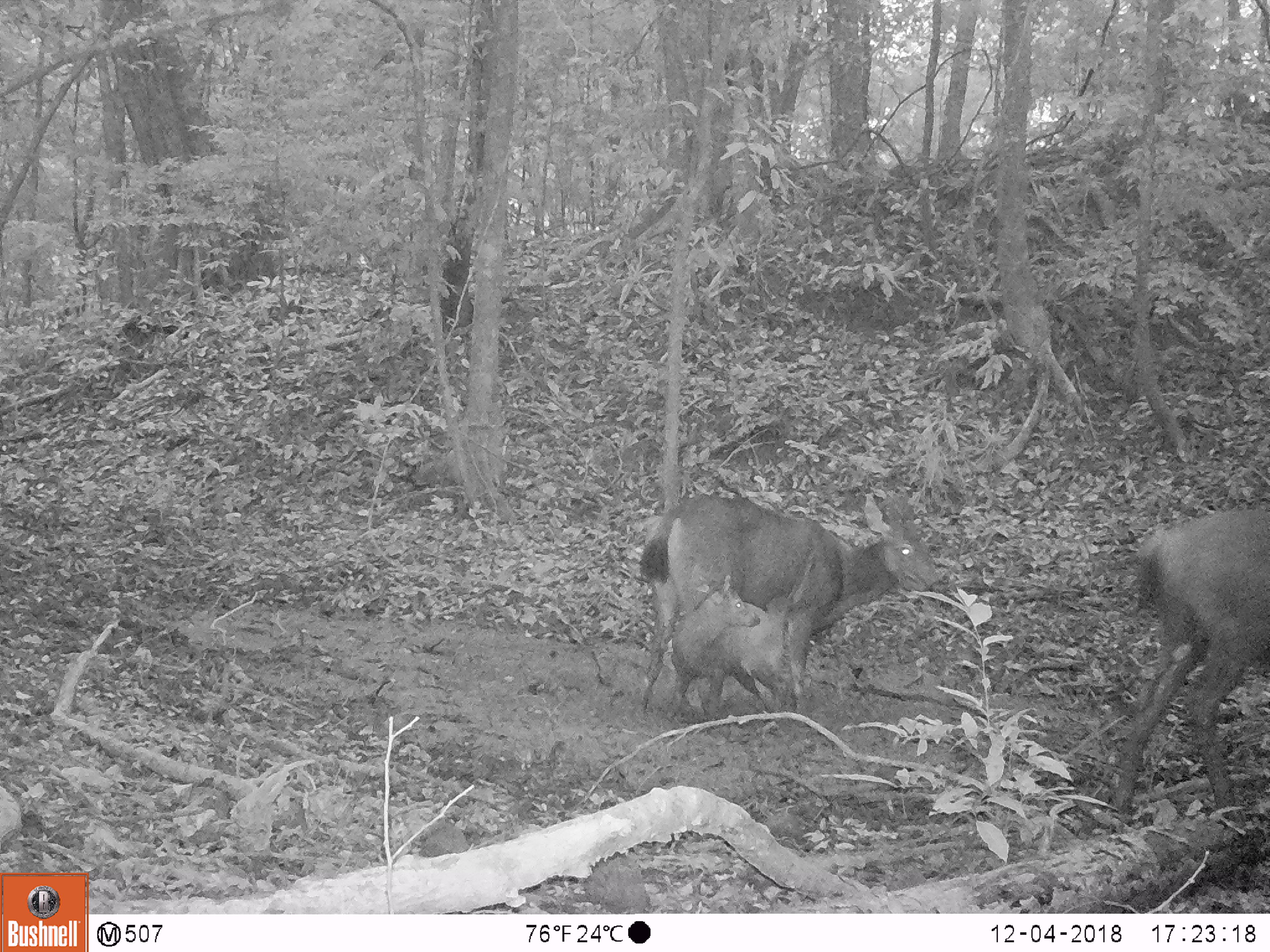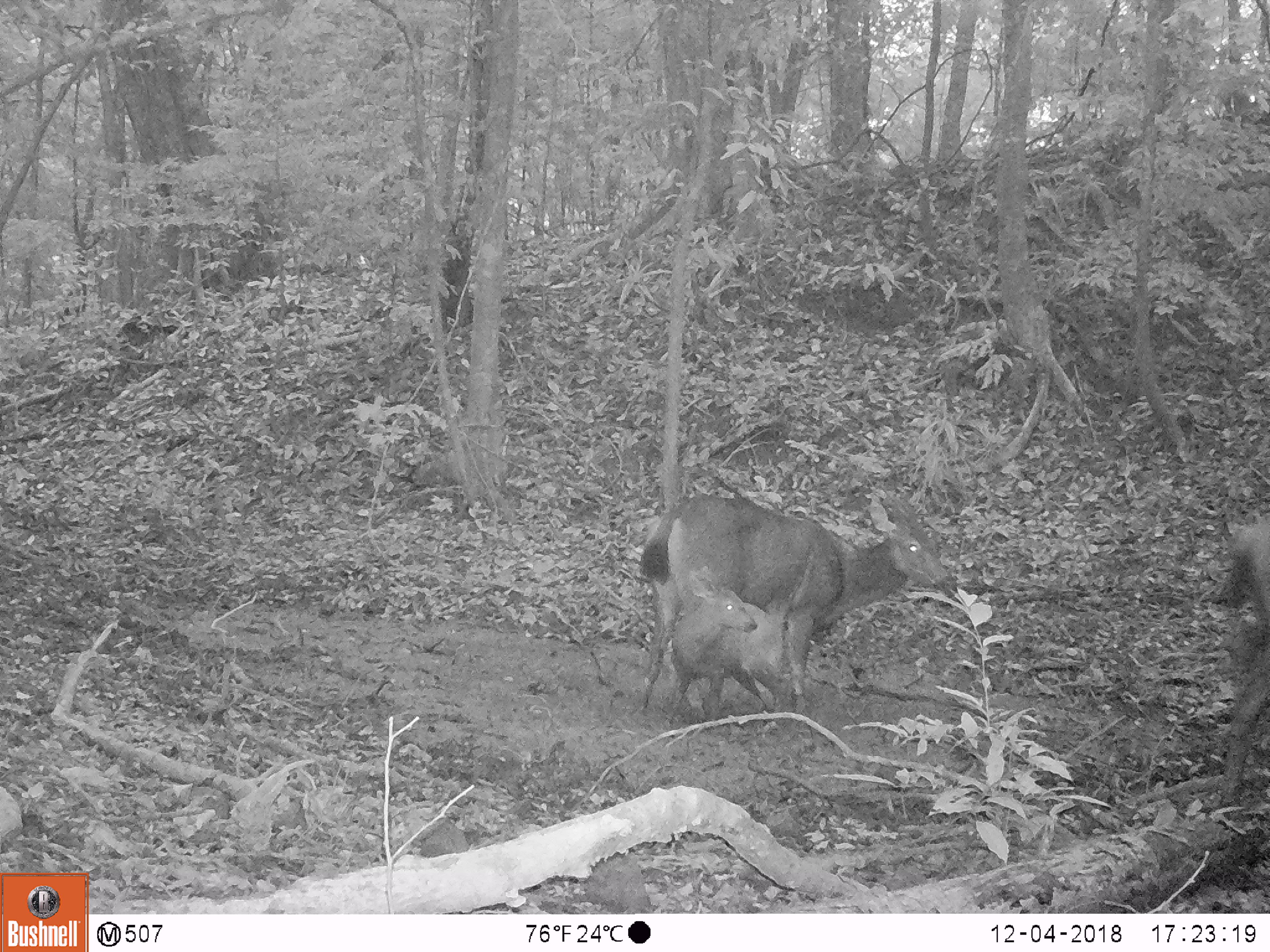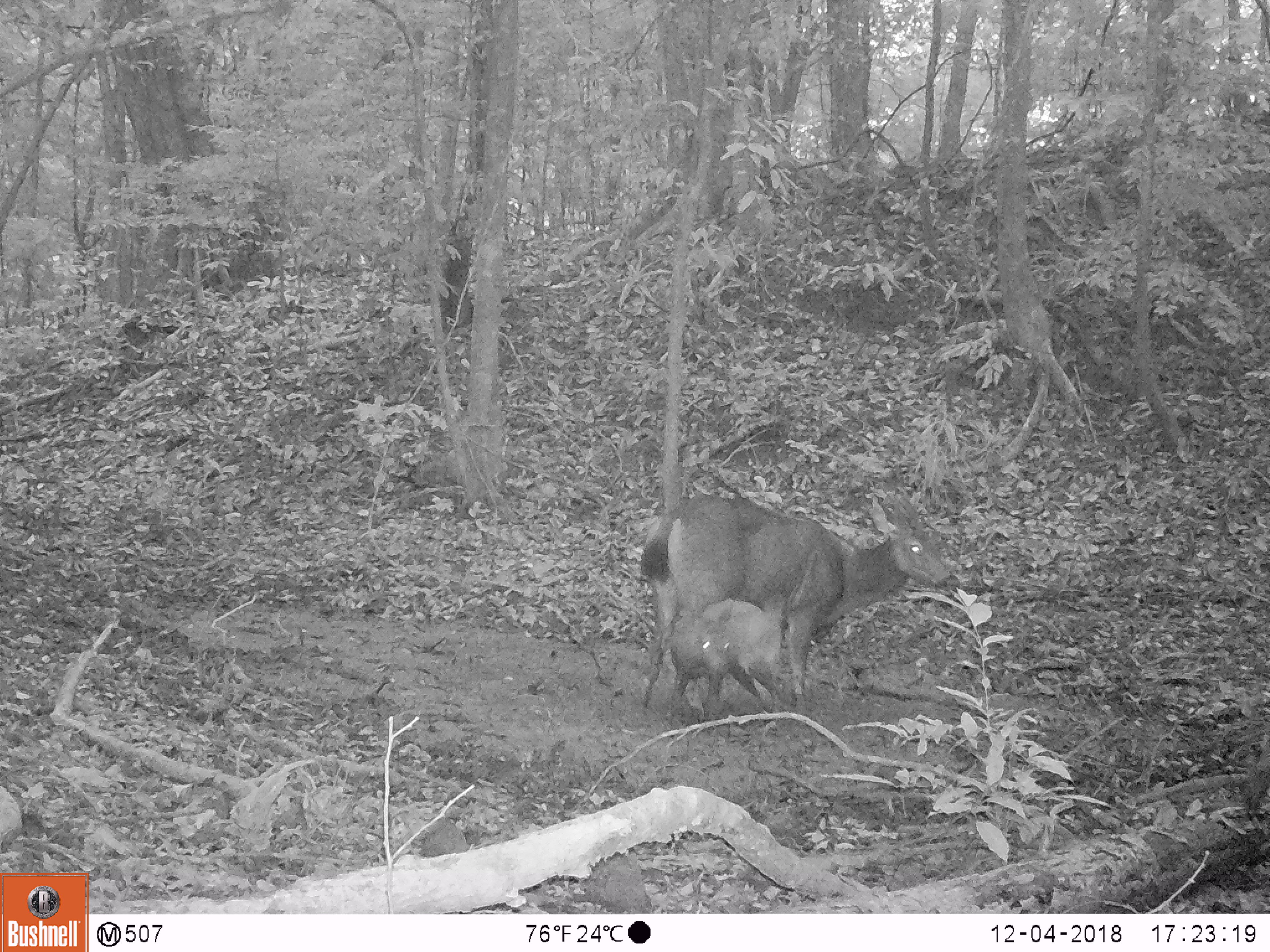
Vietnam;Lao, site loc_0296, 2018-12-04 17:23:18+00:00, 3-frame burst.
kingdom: Animalia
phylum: Chordata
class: Mammalia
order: Artiodactyla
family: Cervidae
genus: Rusa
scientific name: Rusa unicolor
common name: sambar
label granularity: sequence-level